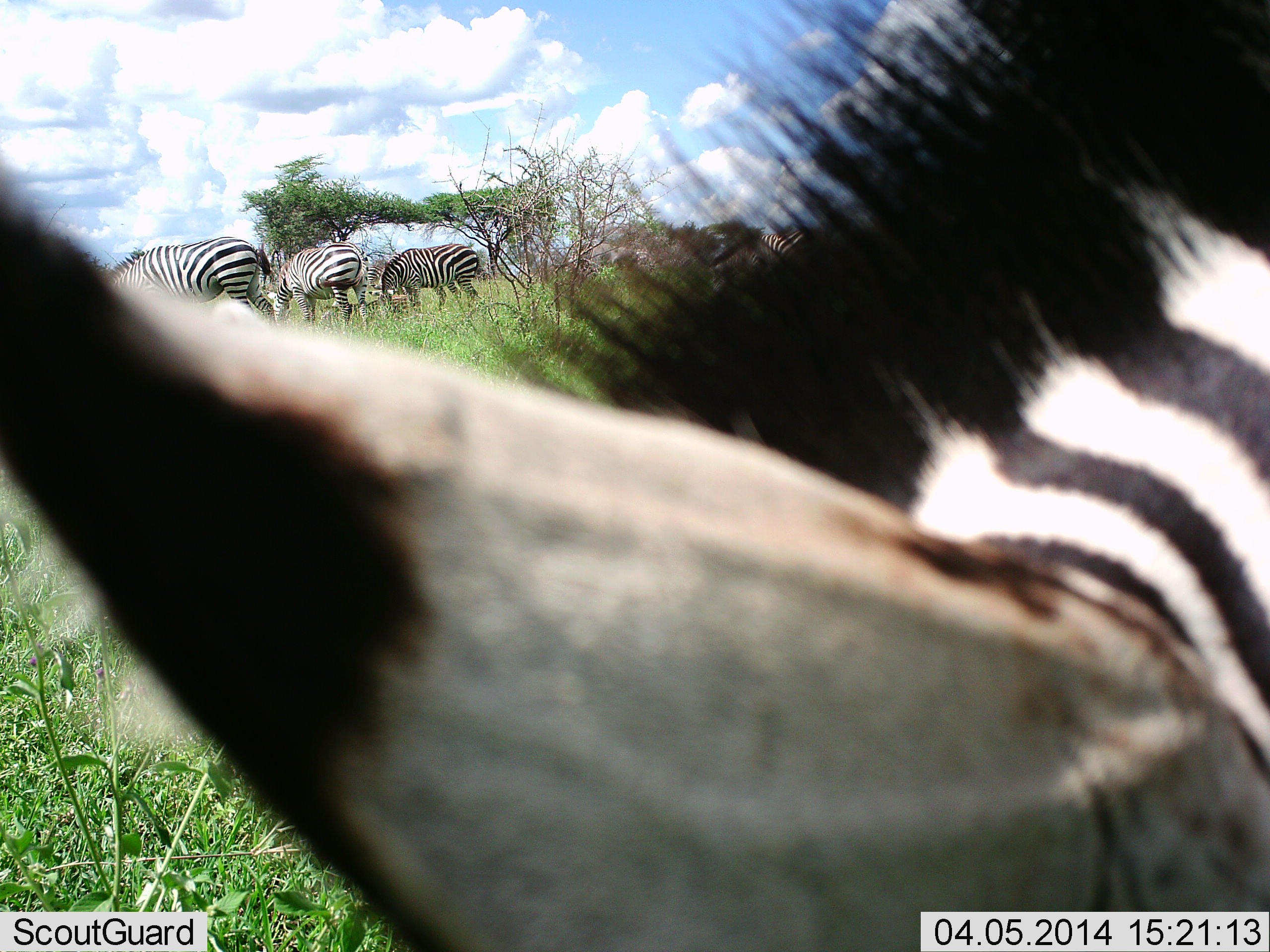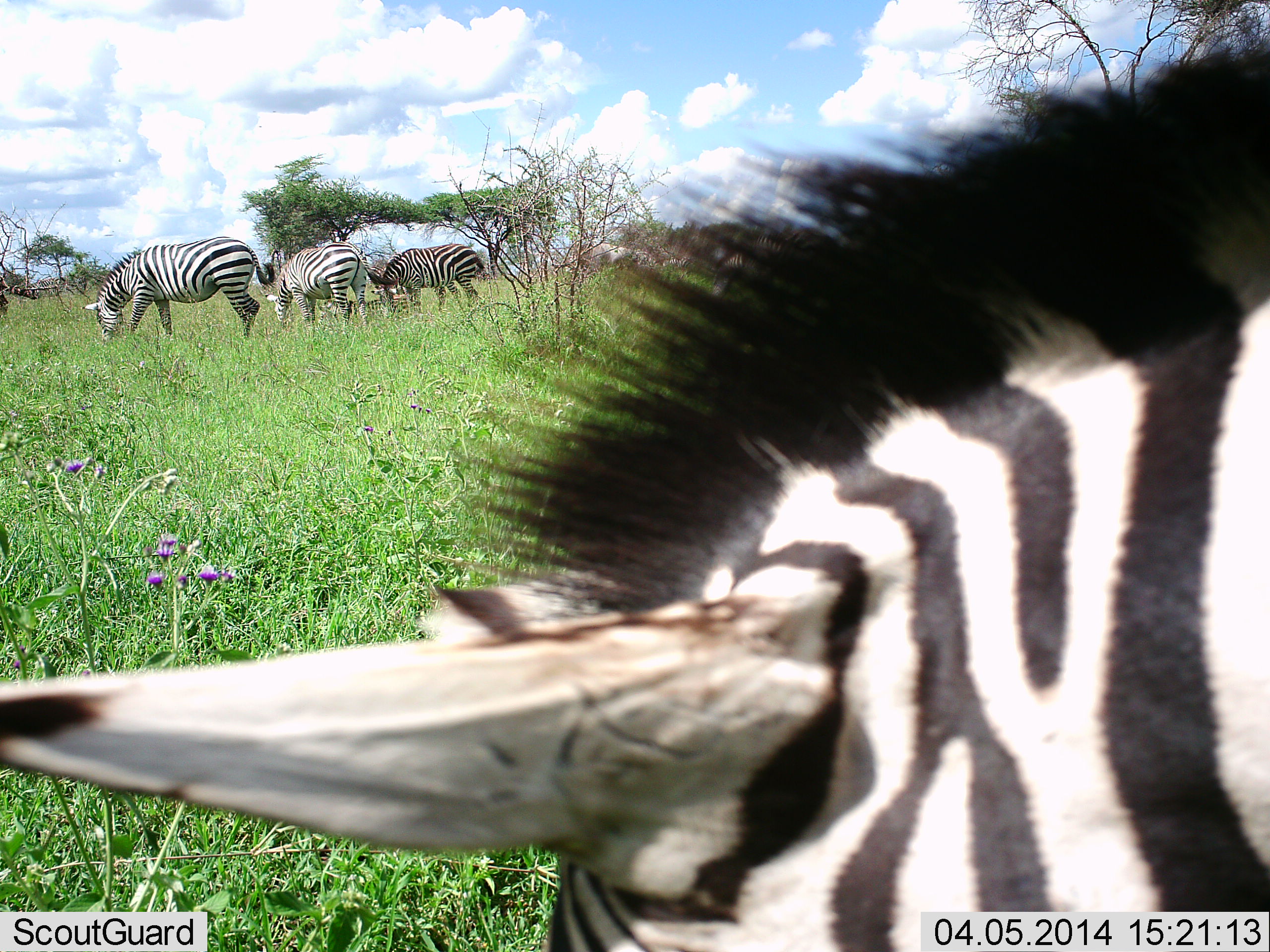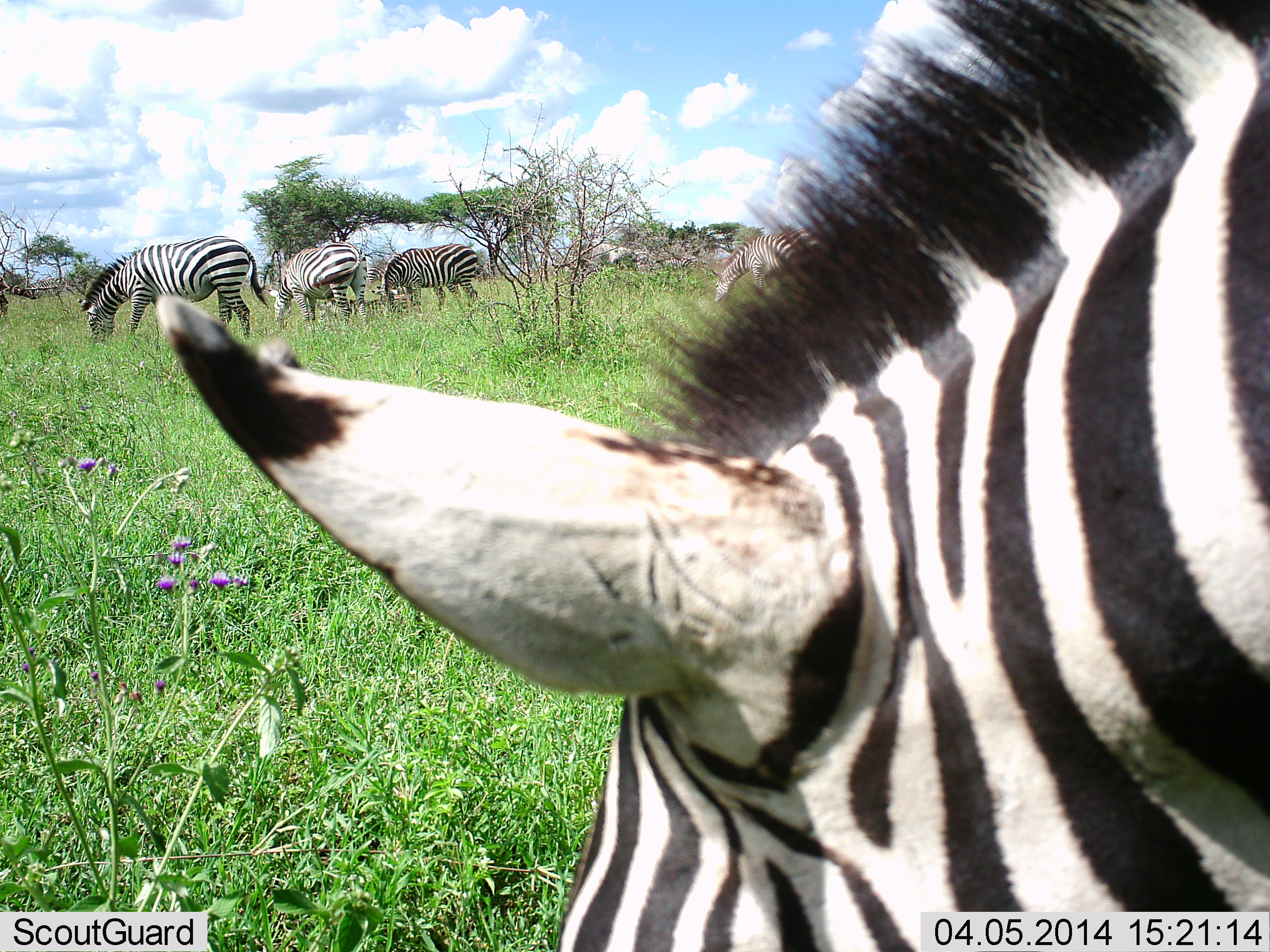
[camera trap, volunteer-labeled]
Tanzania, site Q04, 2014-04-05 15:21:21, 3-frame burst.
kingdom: Animalia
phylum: Chordata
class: Mammalia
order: Perissodactyla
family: Equidae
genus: Equus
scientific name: Equus quagga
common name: plains zebra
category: zebra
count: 5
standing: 30%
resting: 0%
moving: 10%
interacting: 0%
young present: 0%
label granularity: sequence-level